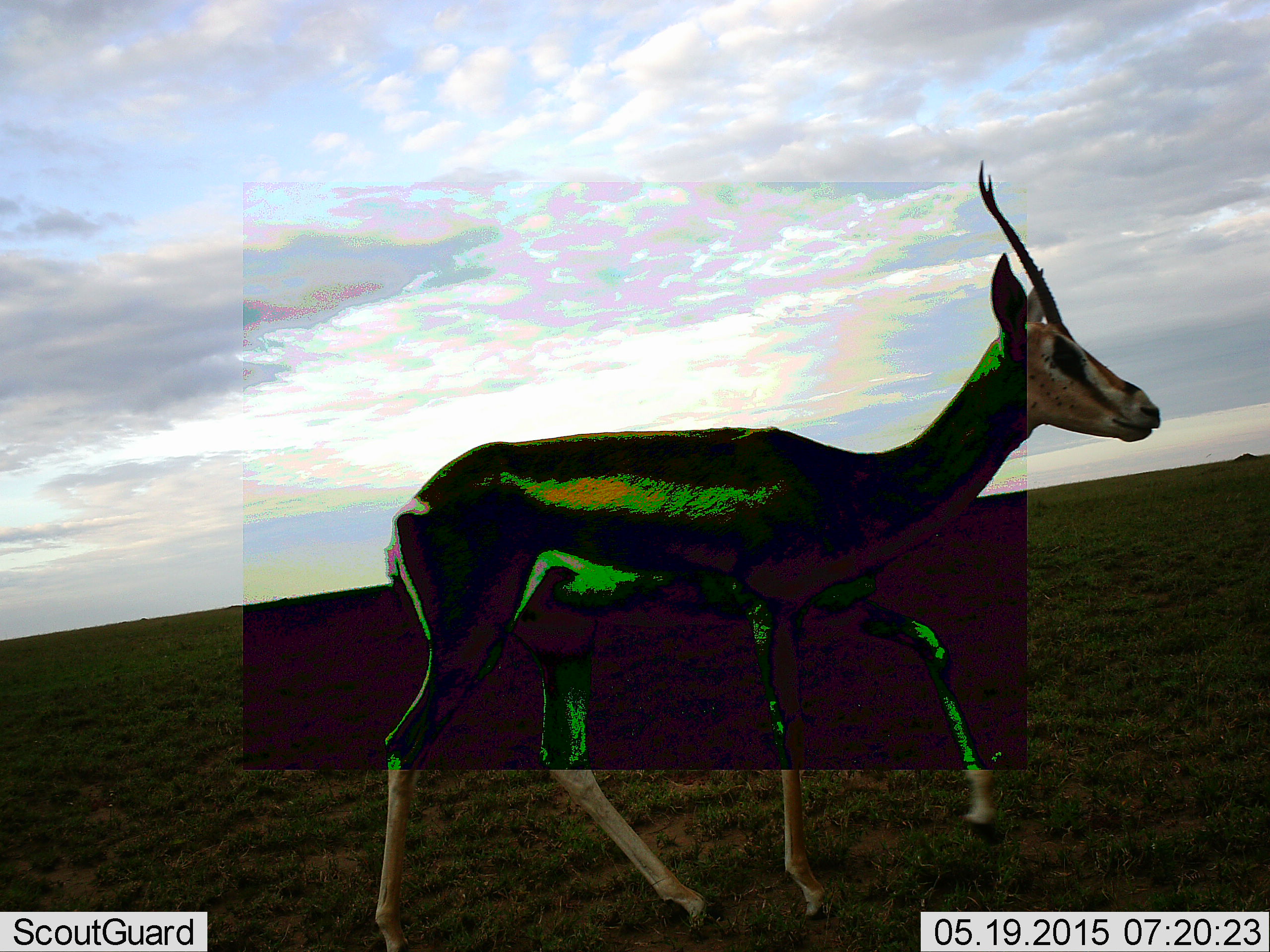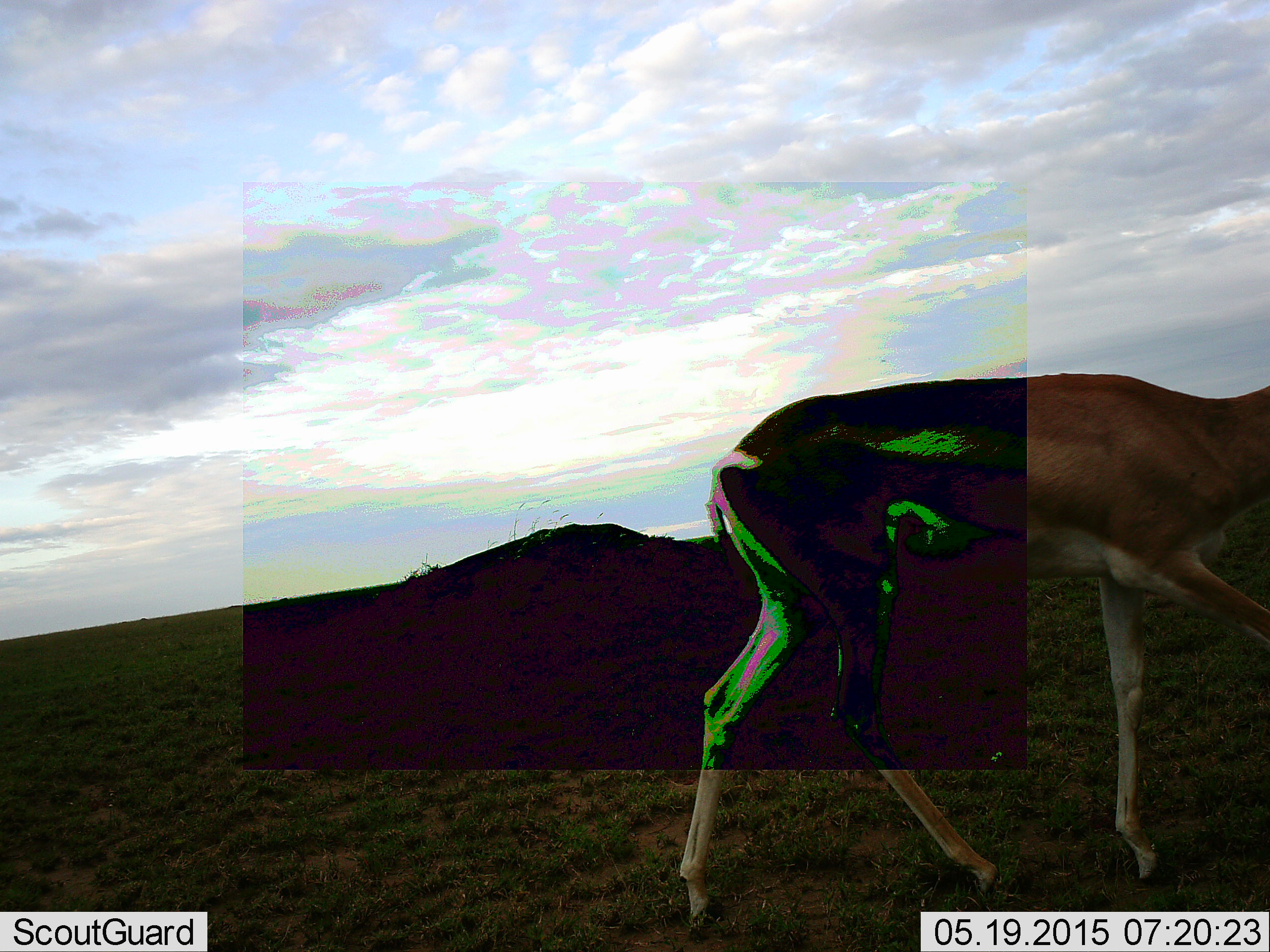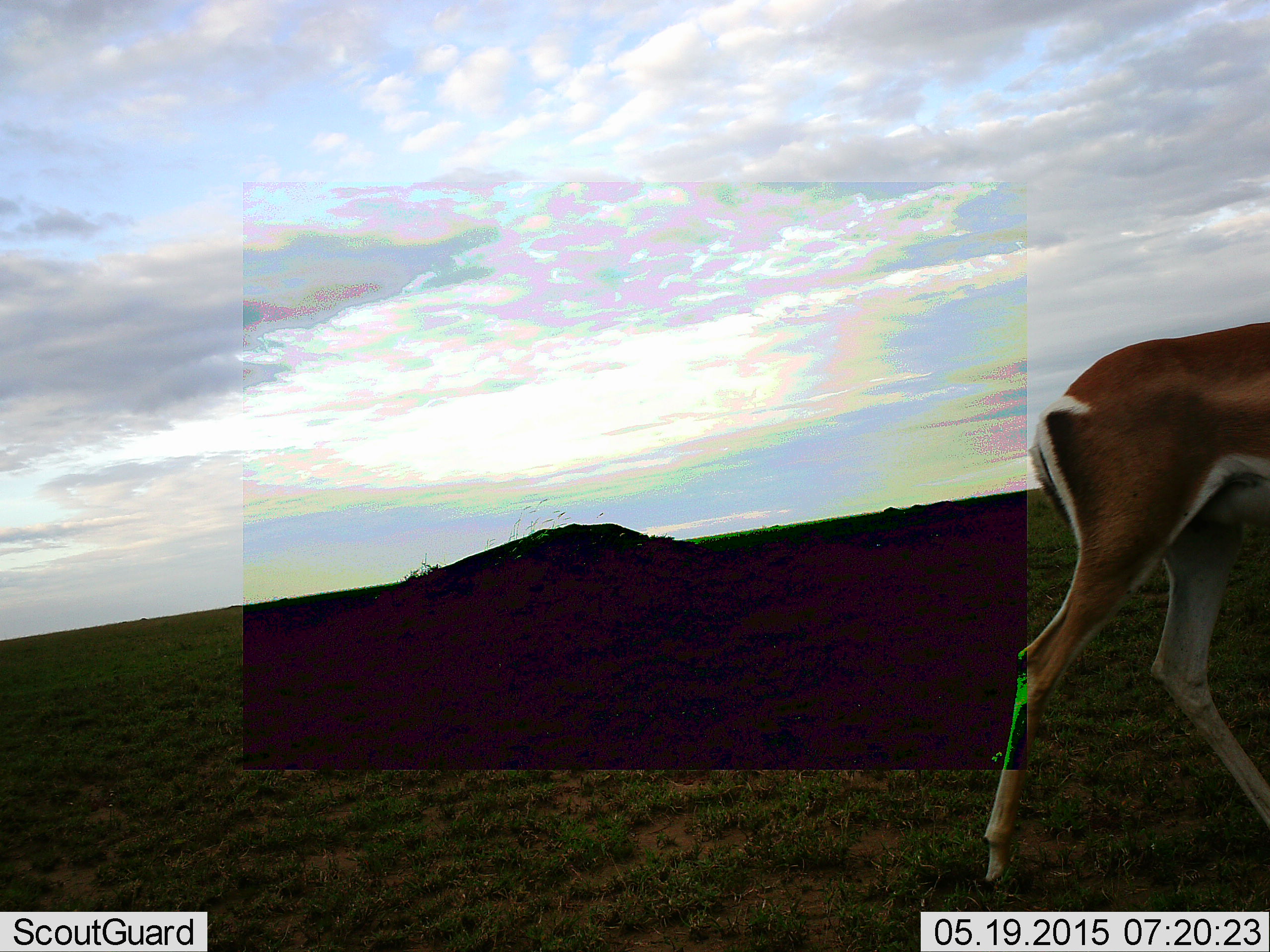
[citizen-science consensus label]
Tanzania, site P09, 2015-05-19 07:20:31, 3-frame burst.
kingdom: Animalia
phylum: Chordata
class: Mammalia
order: Artiodactyla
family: Bovidae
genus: Nanger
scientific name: Nanger granti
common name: grant's gazelle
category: gazellegrants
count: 1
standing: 10%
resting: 0%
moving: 90%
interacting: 0%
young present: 0%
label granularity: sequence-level